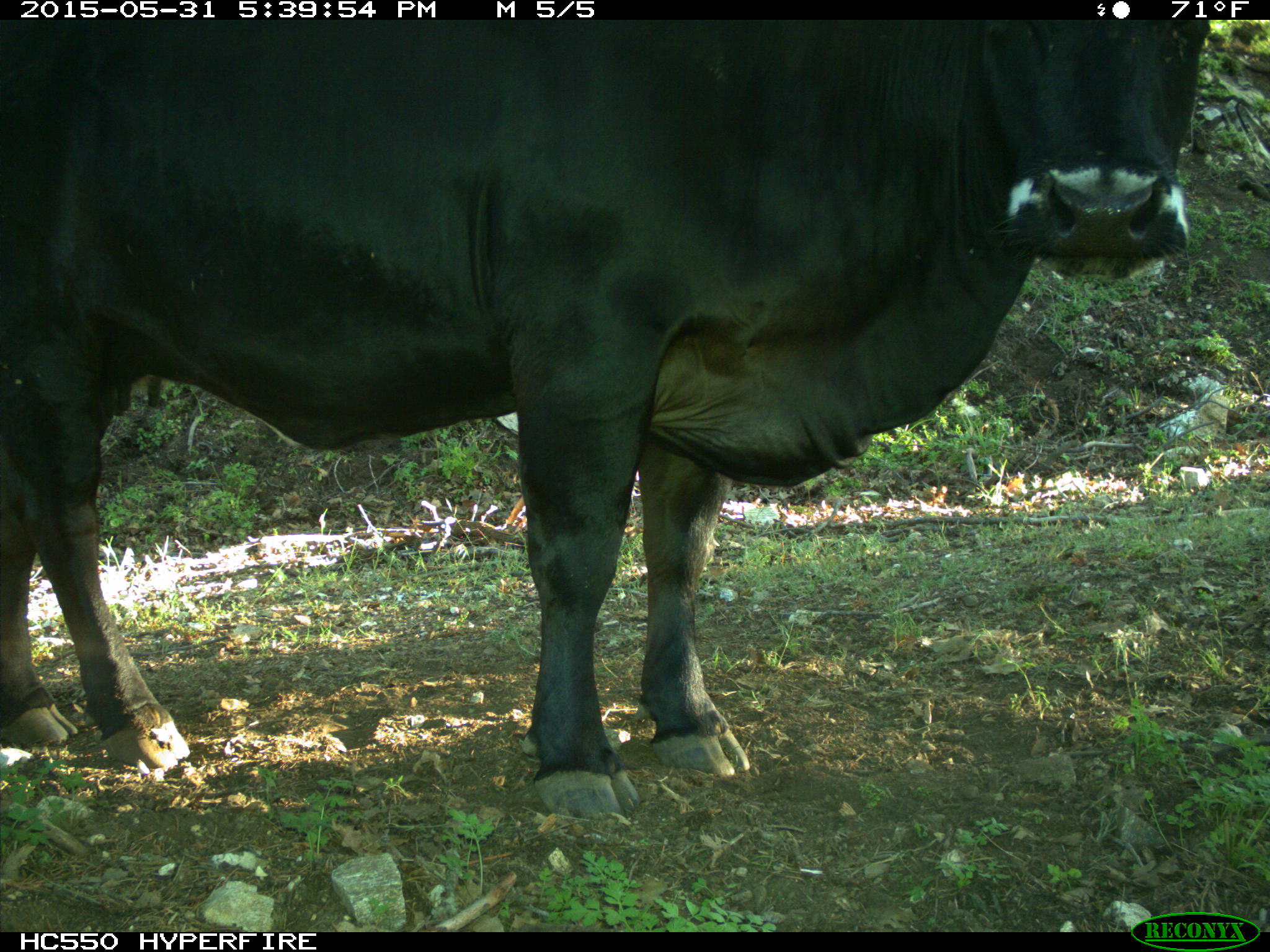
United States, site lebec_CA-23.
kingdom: Animalia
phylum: Chordata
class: Mammalia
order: Artiodactyla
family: Bovidae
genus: Bos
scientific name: Bos taurus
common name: domestic cow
Bos taurus (domestic cow).